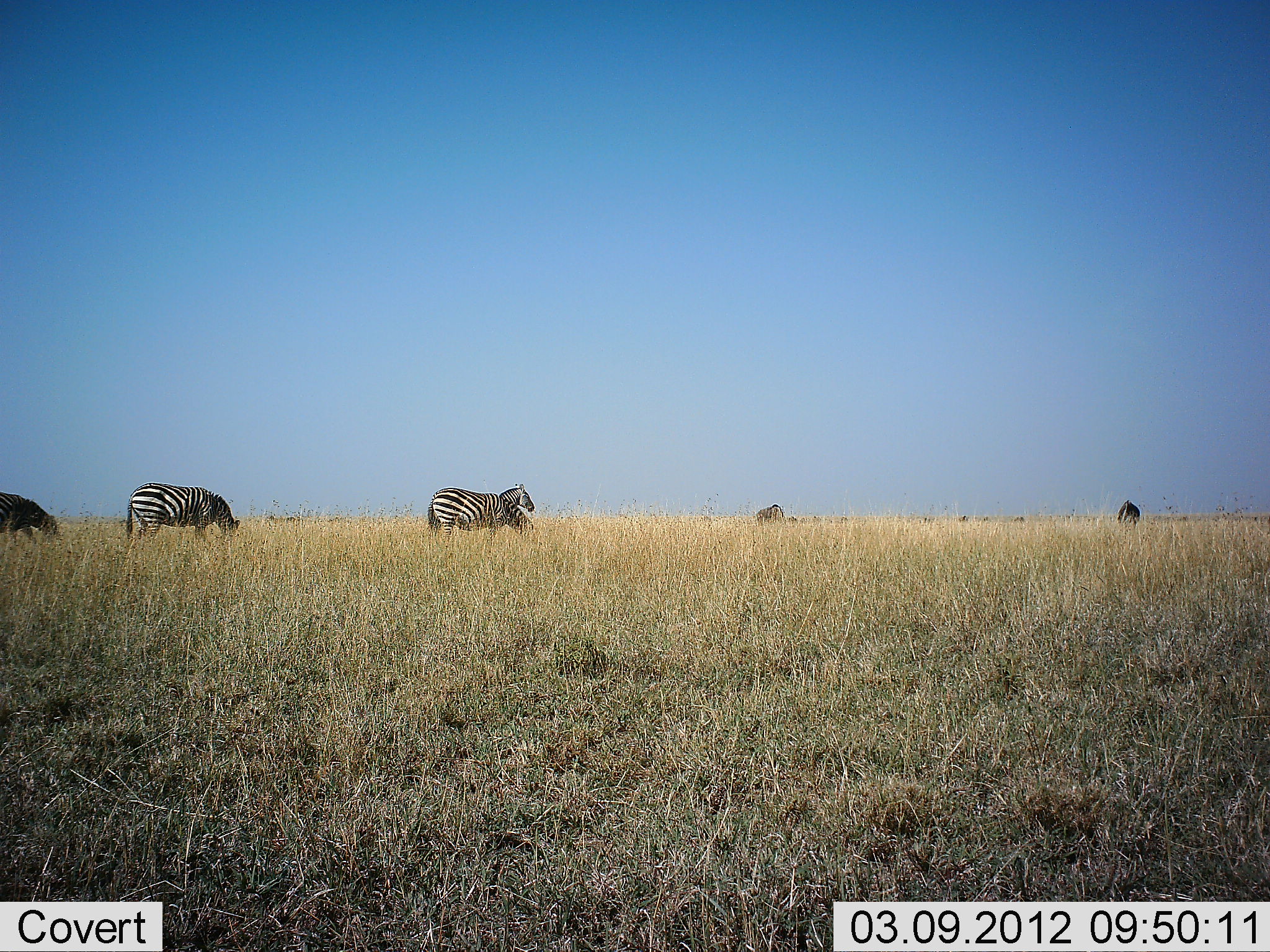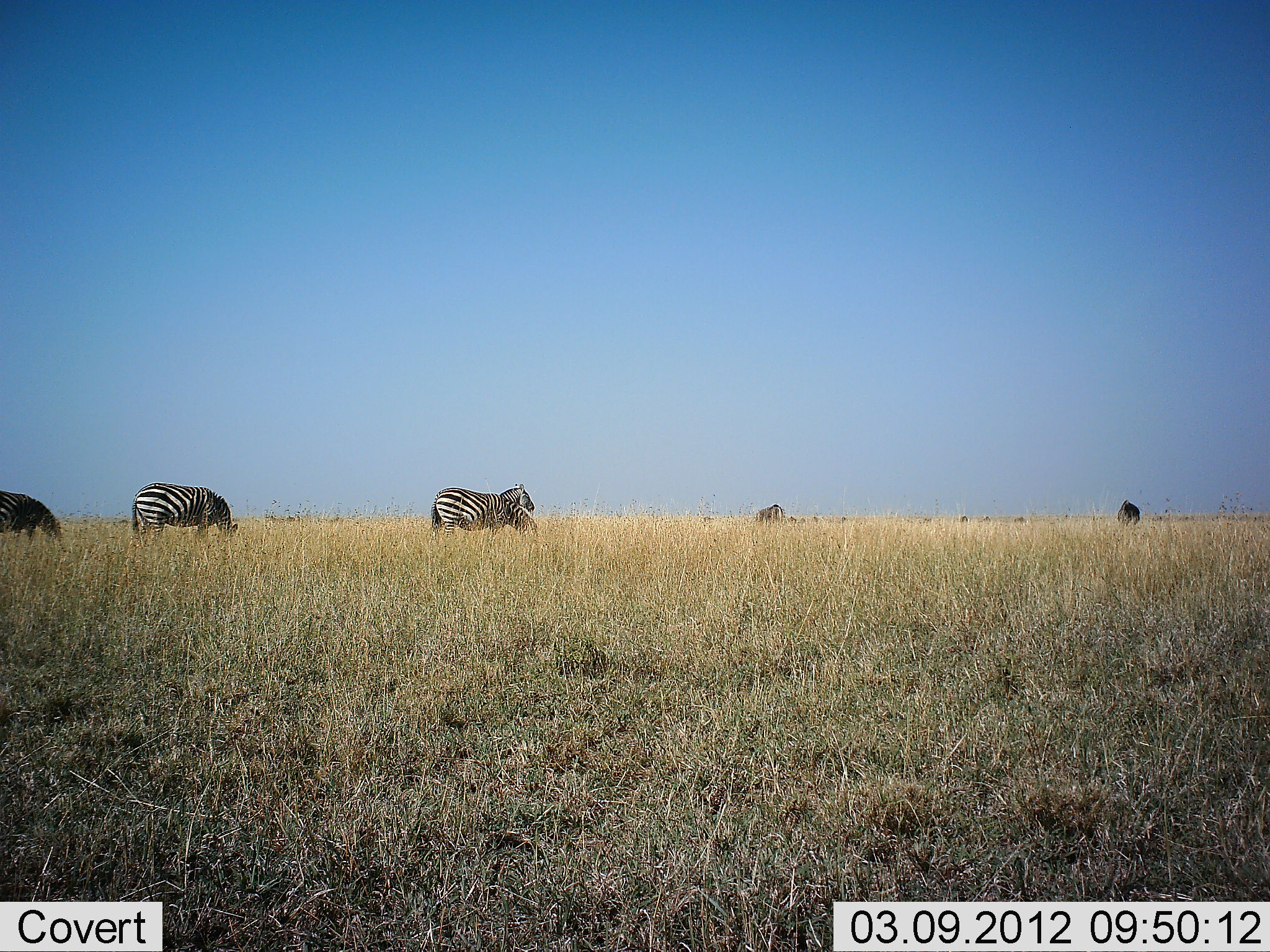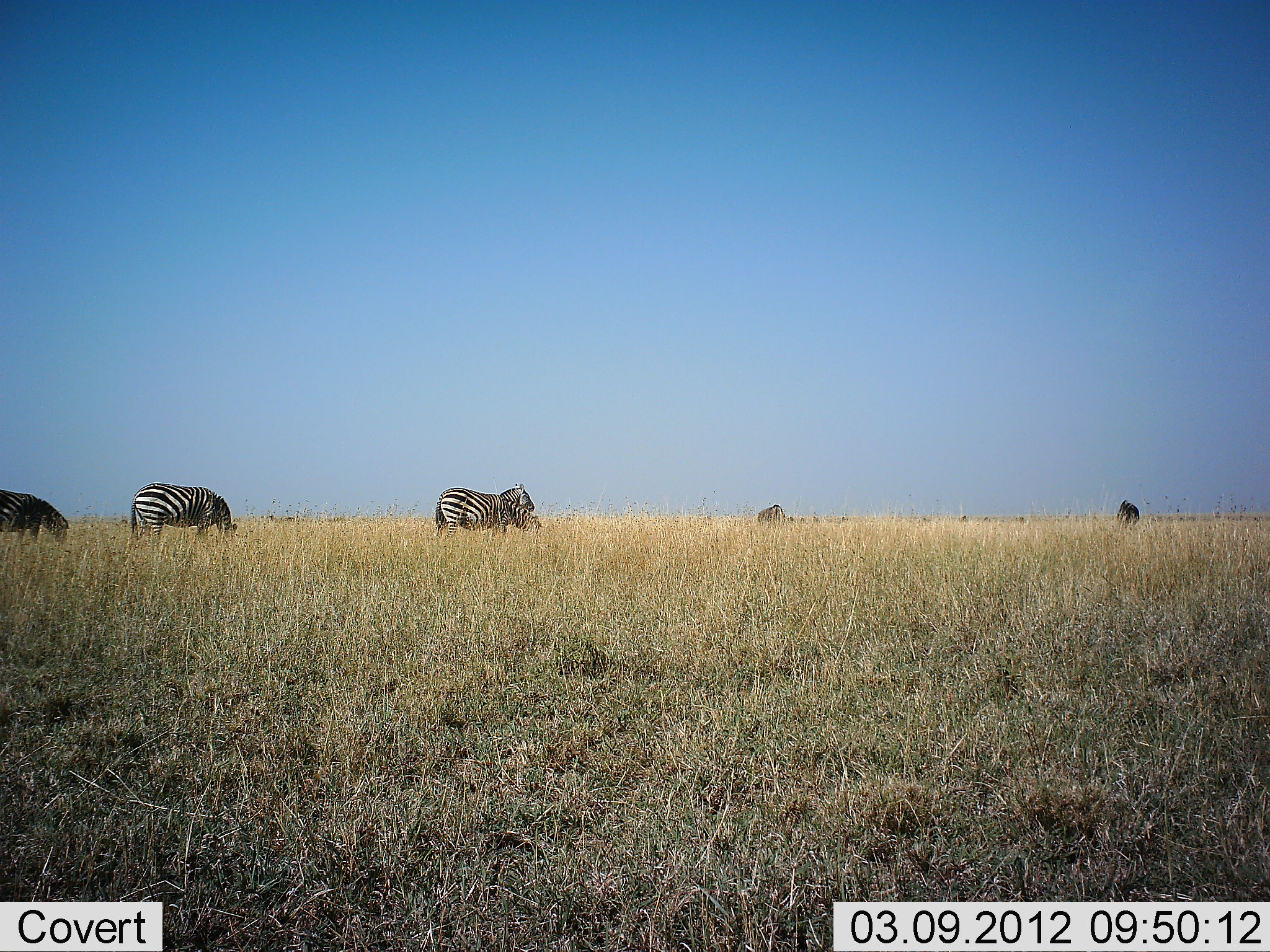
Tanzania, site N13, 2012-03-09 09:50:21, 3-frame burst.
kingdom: Animalia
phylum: Chordata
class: Mammalia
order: Perissodactyla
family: Equidae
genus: Equus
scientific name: Equus quagga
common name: plains zebra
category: zebra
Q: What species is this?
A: Zebra (plains zebra) (Equus quagga).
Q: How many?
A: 5.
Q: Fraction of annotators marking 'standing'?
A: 61%.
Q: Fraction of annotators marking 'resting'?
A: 0%.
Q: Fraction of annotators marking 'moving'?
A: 6%.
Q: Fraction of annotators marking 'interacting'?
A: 0%.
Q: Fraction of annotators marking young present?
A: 0%.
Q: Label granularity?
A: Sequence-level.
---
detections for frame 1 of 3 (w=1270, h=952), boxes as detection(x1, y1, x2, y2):
animal: detection(124, 480, 242, 550); detection(427, 483, 543, 548); detection(0, 492, 61, 549); detection(1116, 499, 1141, 533)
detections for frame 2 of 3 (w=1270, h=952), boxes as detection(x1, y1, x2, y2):
animal: detection(131, 482, 239, 545); detection(430, 482, 537, 543); detection(0, 490, 62, 546); detection(1114, 500, 1141, 529)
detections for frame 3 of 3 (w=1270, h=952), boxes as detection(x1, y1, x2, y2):
animal: detection(127, 482, 238, 542); detection(432, 483, 543, 541); detection(0, 487, 70, 548); detection(1112, 500, 1140, 528)